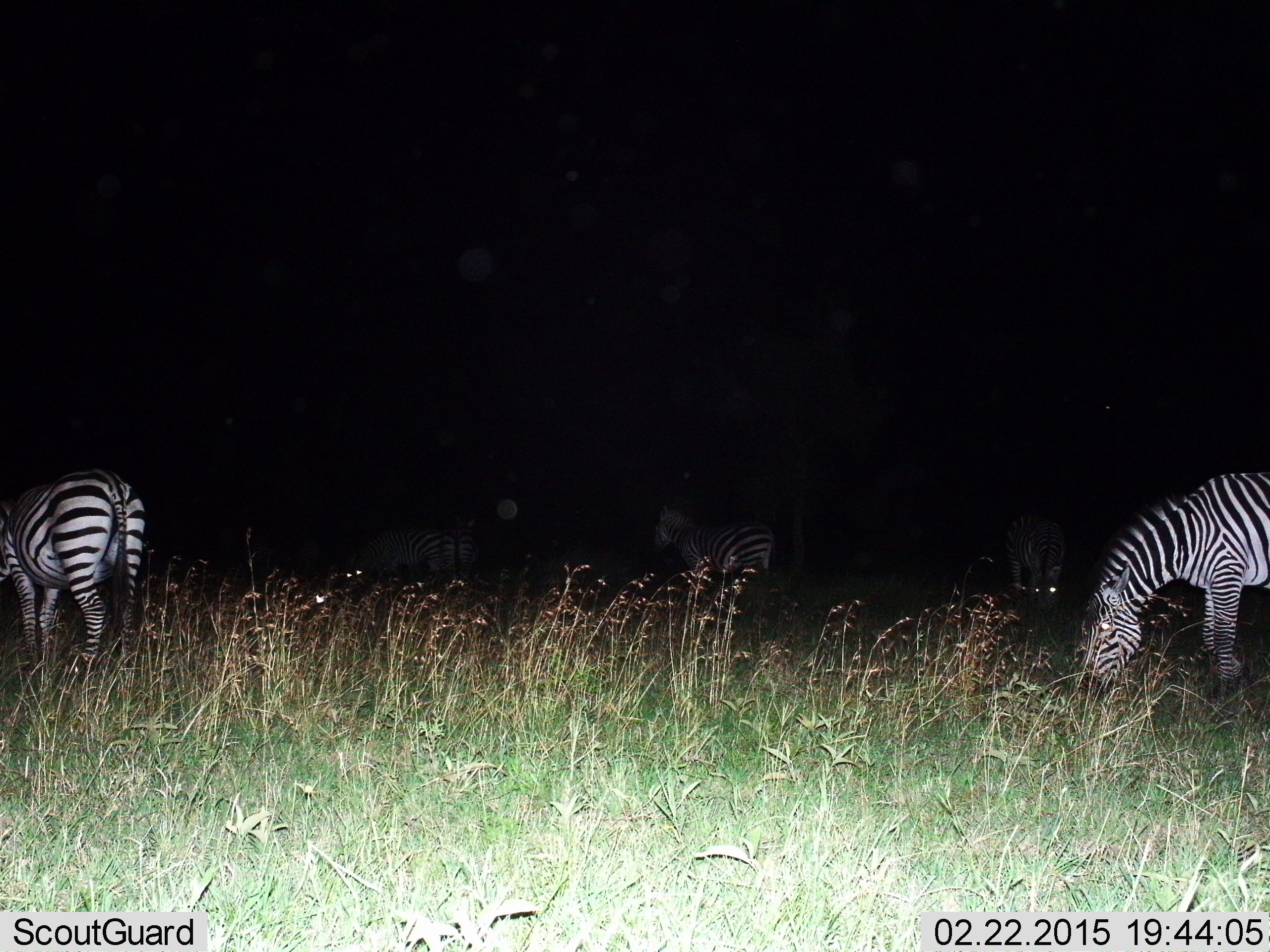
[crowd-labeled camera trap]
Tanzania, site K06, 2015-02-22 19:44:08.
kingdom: Animalia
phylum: Chordata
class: Mammalia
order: Perissodactyla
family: Equidae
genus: Equus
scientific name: Equus quagga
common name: plains zebra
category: zebra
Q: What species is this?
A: Zebra (plains zebra) (Equus quagga).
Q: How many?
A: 5.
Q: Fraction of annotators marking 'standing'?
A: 50%.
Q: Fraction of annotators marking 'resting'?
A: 0%.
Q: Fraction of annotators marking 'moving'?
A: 20%.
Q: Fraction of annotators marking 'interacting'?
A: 0%.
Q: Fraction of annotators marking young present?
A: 0%.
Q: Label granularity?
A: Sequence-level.